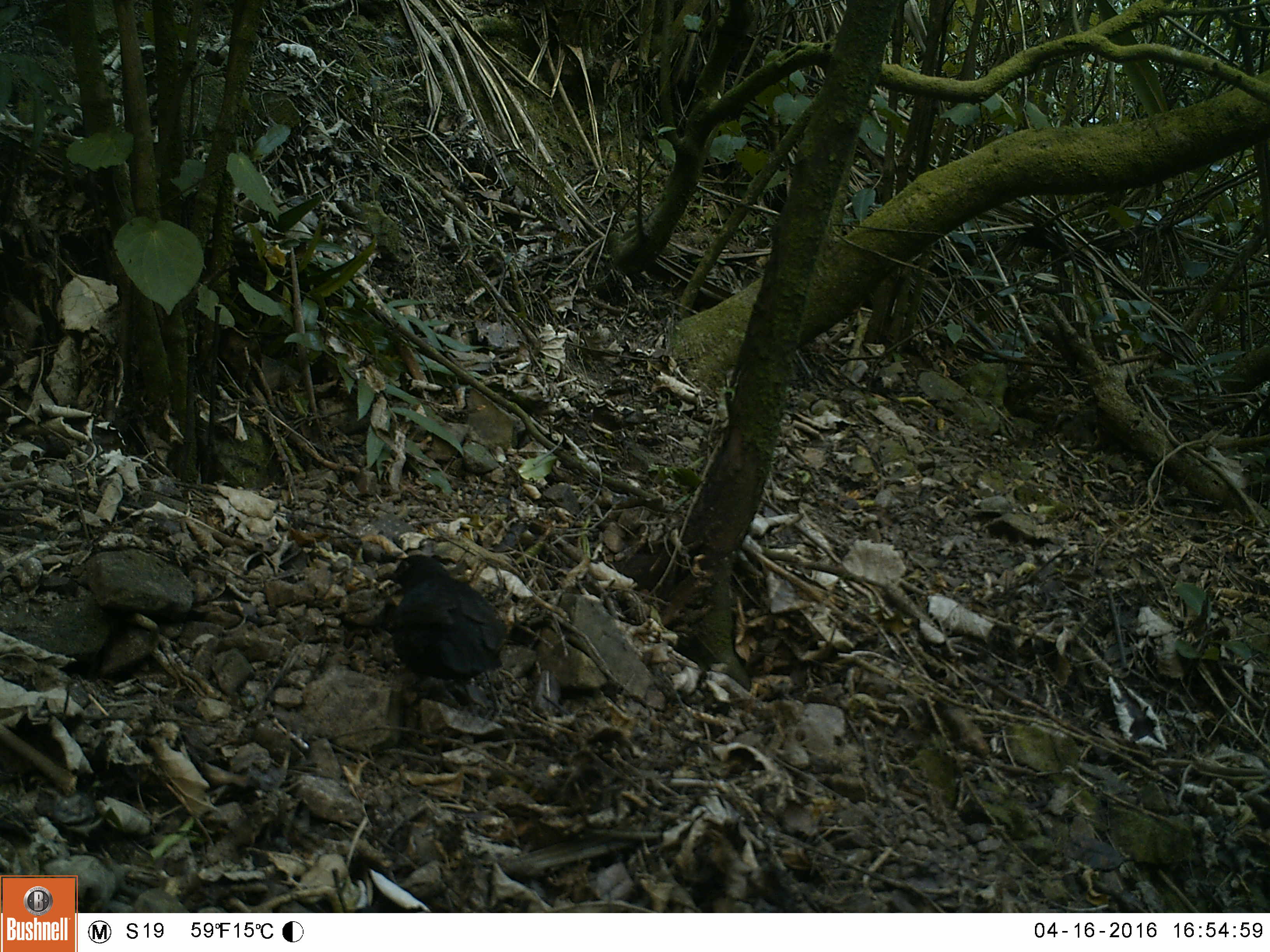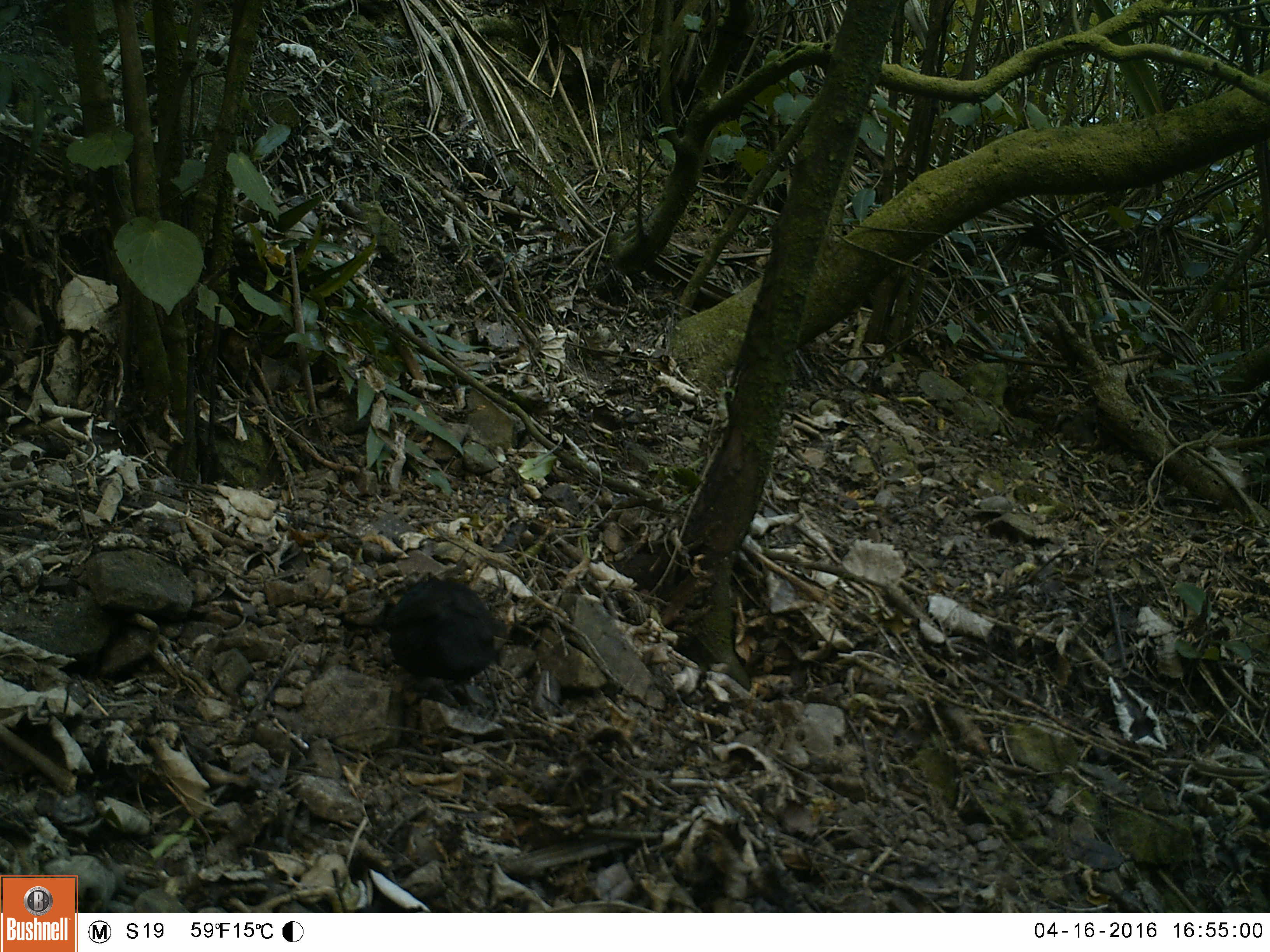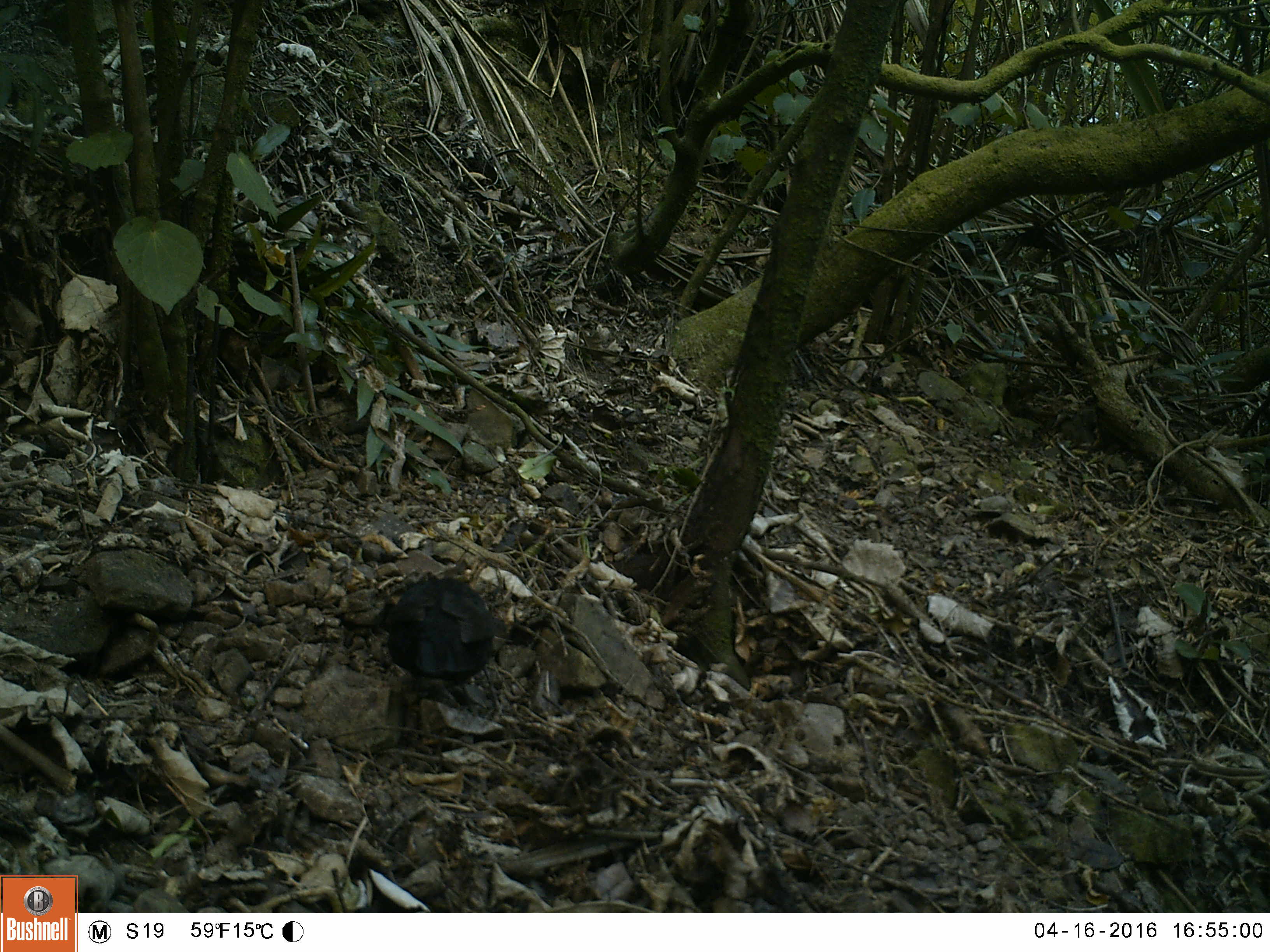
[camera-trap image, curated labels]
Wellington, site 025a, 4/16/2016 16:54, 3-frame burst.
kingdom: Animalia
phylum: Chordata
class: Aves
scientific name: Aves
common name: bird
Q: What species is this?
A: Bird (Aves).